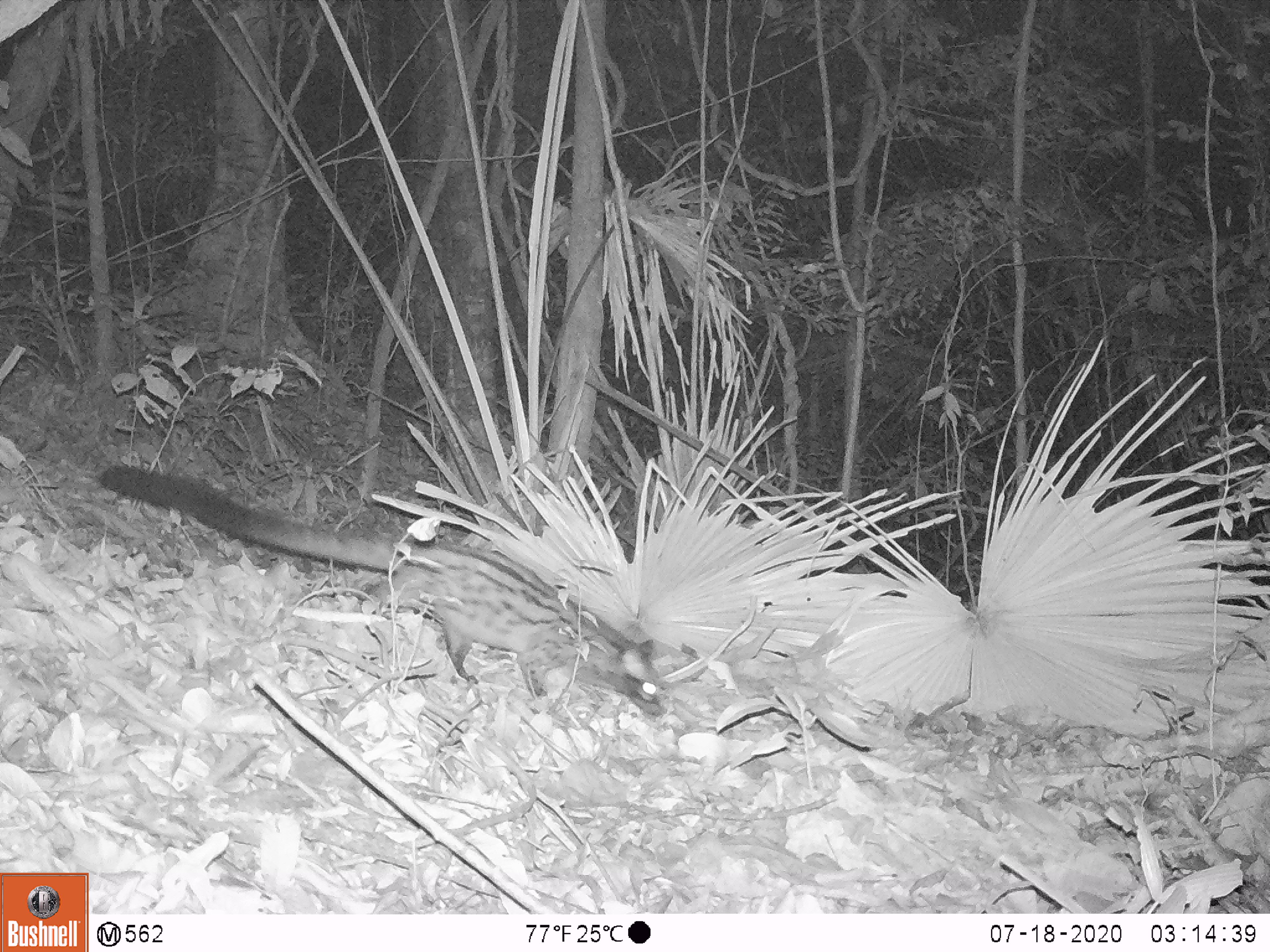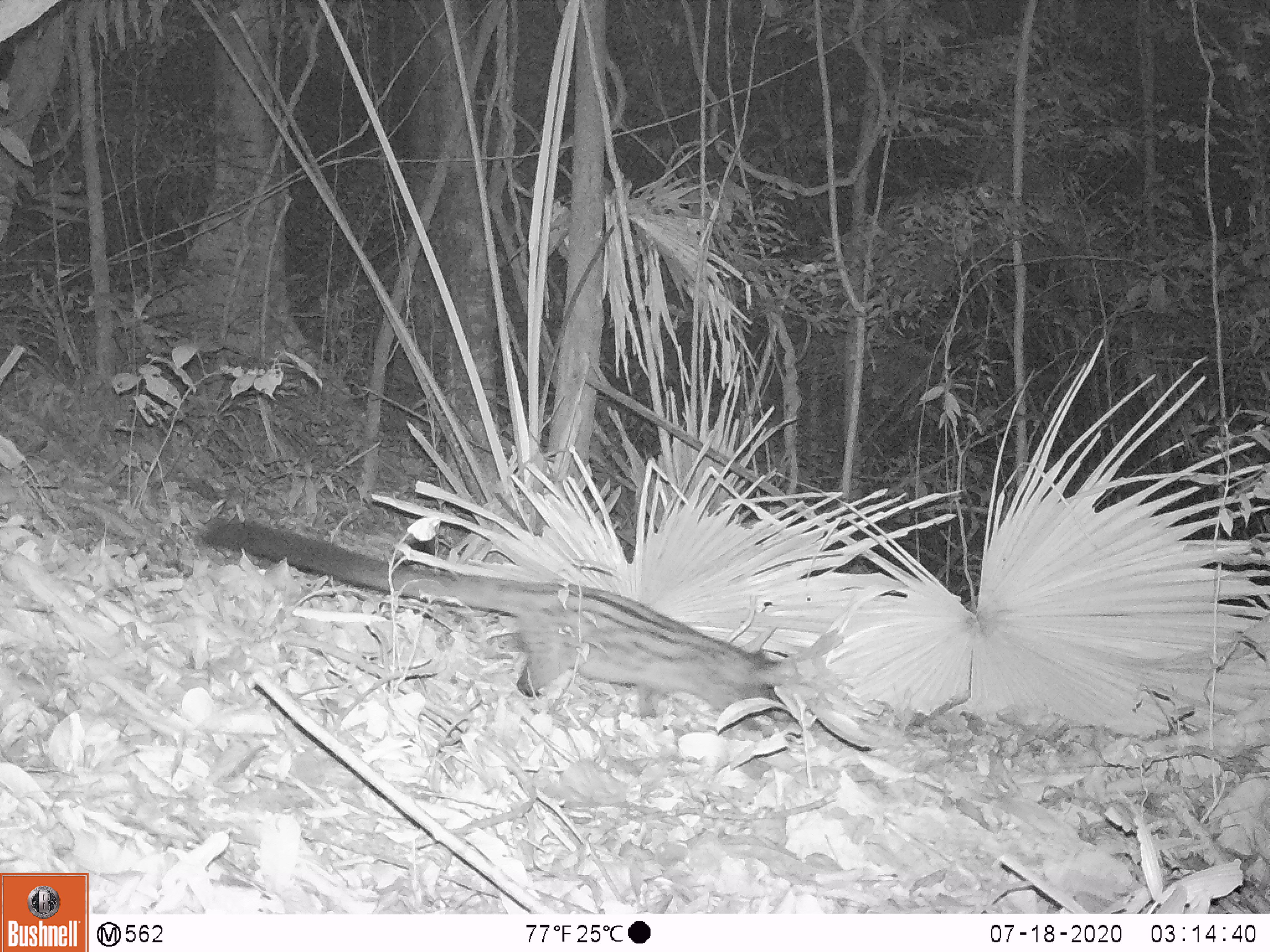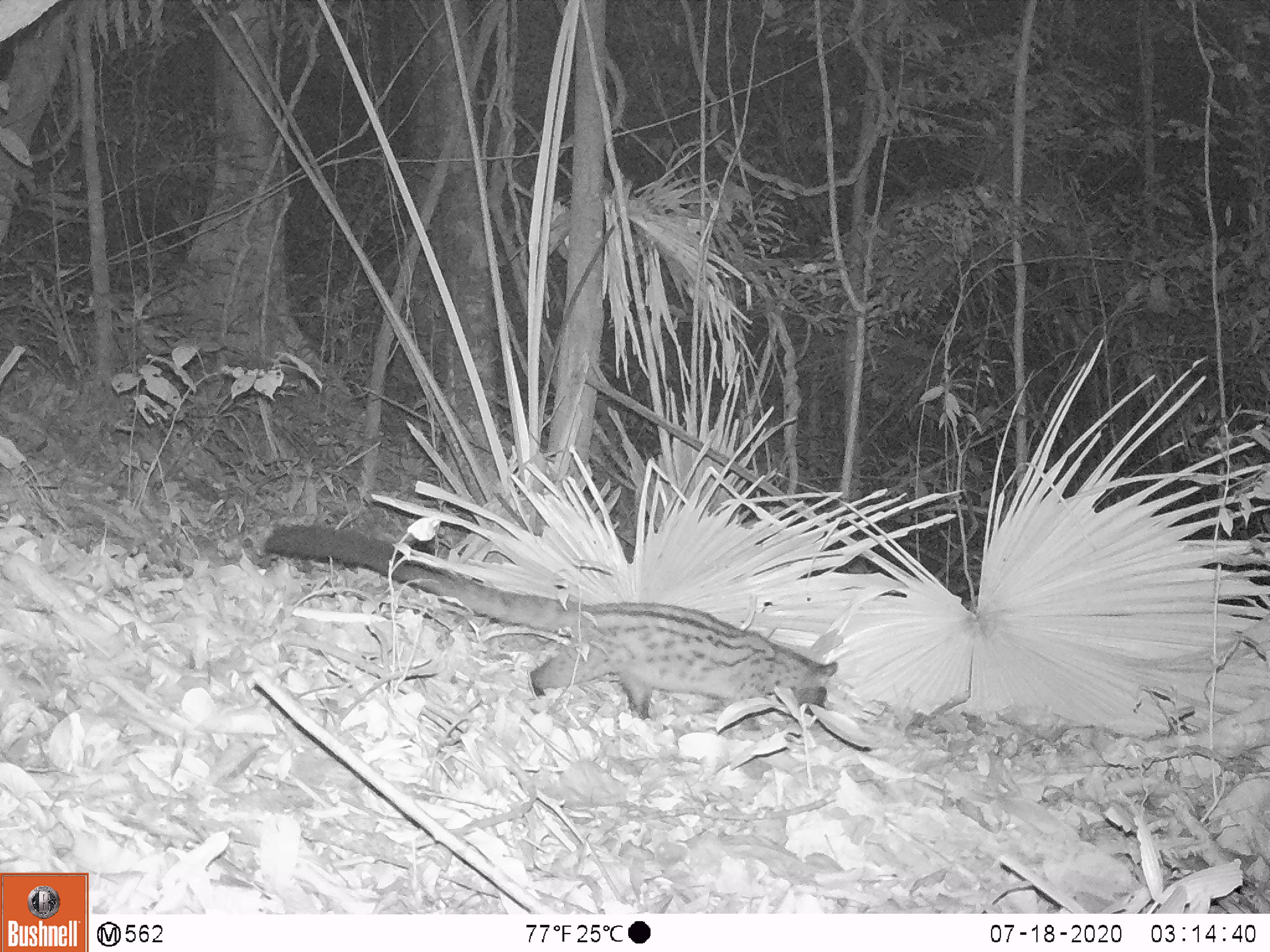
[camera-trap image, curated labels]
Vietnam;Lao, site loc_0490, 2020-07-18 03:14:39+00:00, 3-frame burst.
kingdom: Animalia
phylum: Chordata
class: Mammalia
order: Carnivora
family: Viverridae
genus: Paradoxurus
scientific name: Paradoxurus hermaphroditus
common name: common palm civet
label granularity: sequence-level